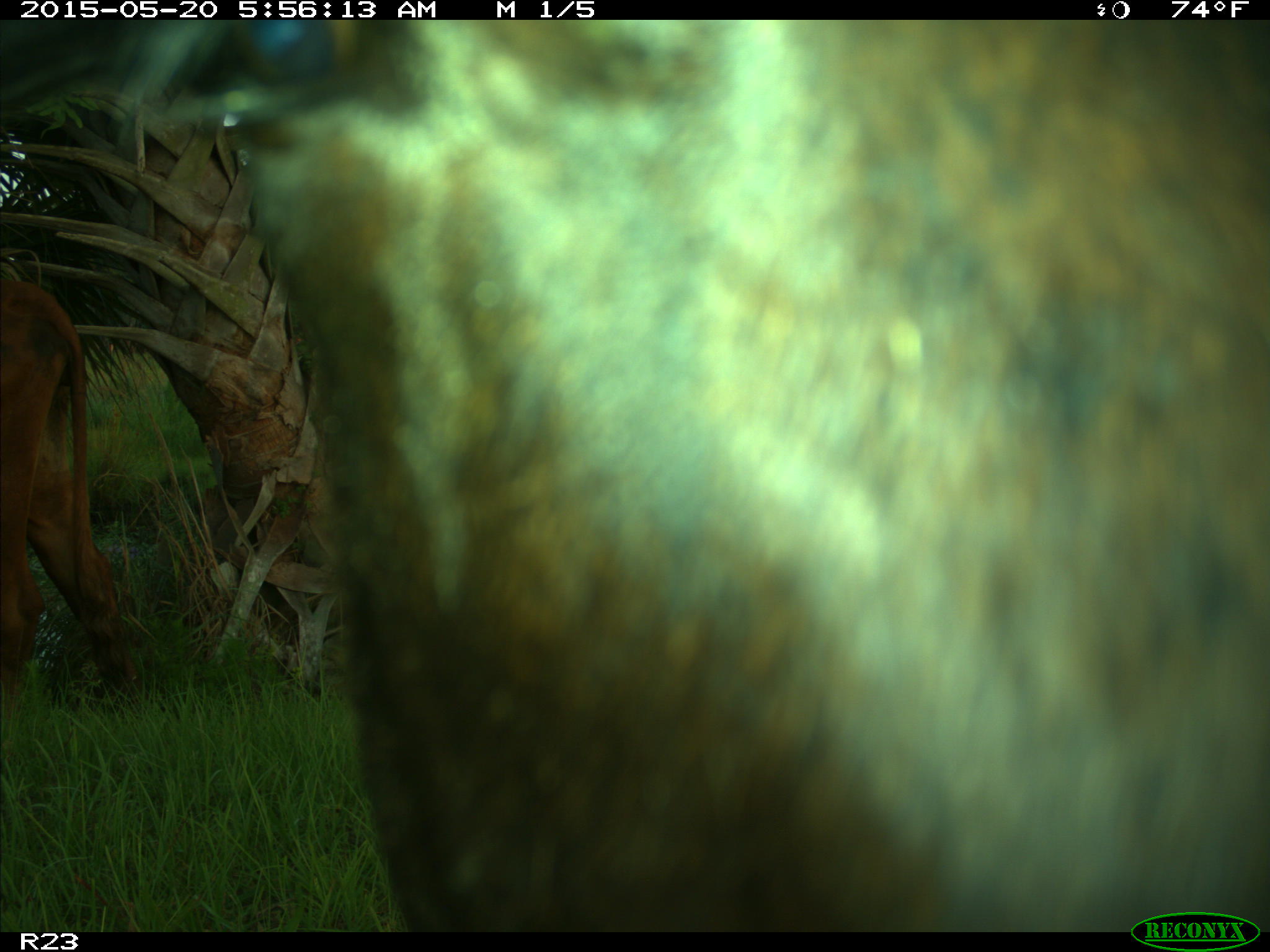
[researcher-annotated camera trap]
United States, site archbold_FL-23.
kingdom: Animalia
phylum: Chordata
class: Mammalia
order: Artiodactyla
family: Bovidae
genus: Bos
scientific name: Bos taurus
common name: domestic cow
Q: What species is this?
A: Bos taurus (domestic cow).